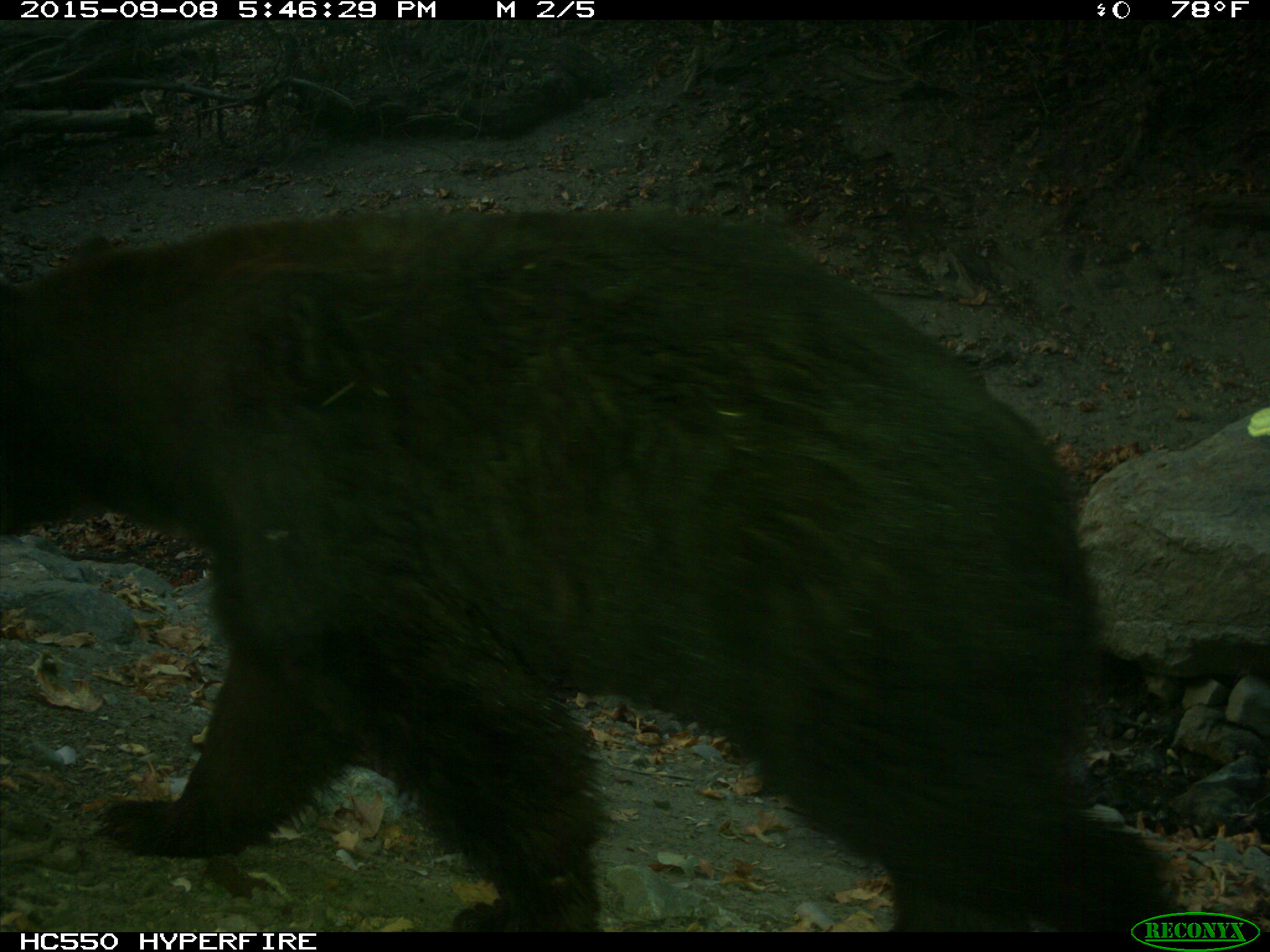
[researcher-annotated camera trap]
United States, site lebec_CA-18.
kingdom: Animalia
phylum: Chordata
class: Mammalia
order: Carnivora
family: Ursidae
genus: Ursus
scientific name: Ursus americanus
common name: american black bear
Ursus americanus (american black bear).